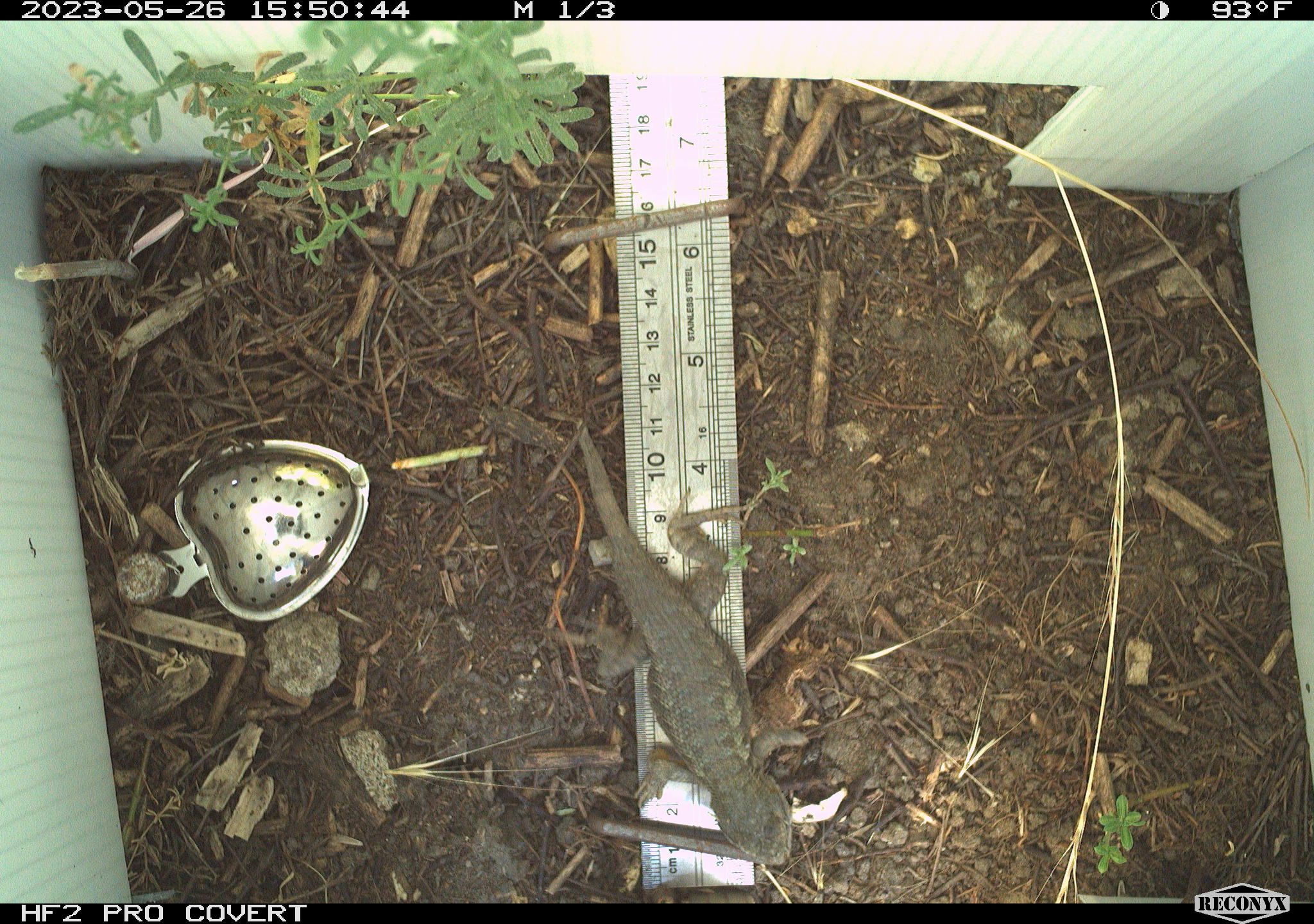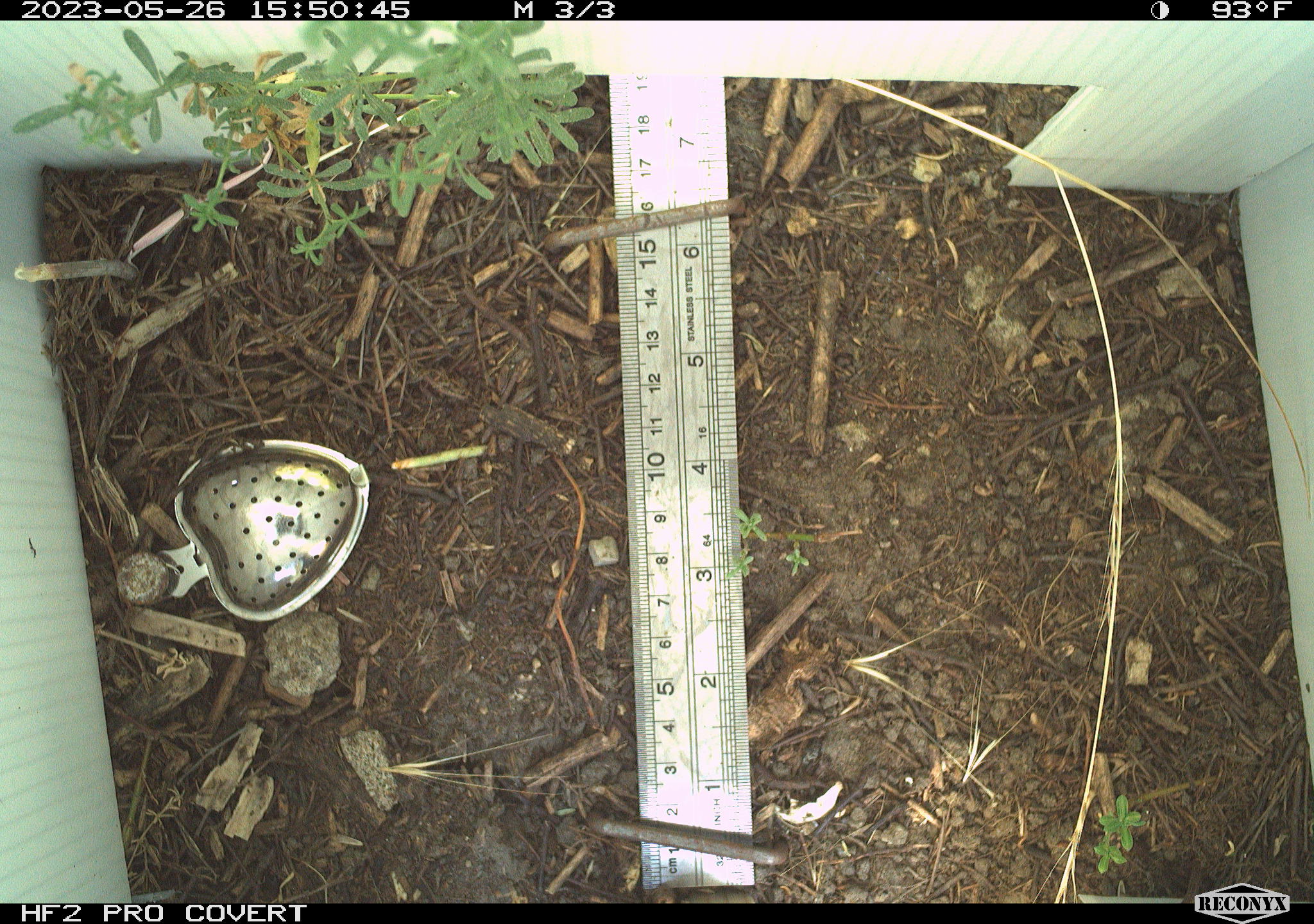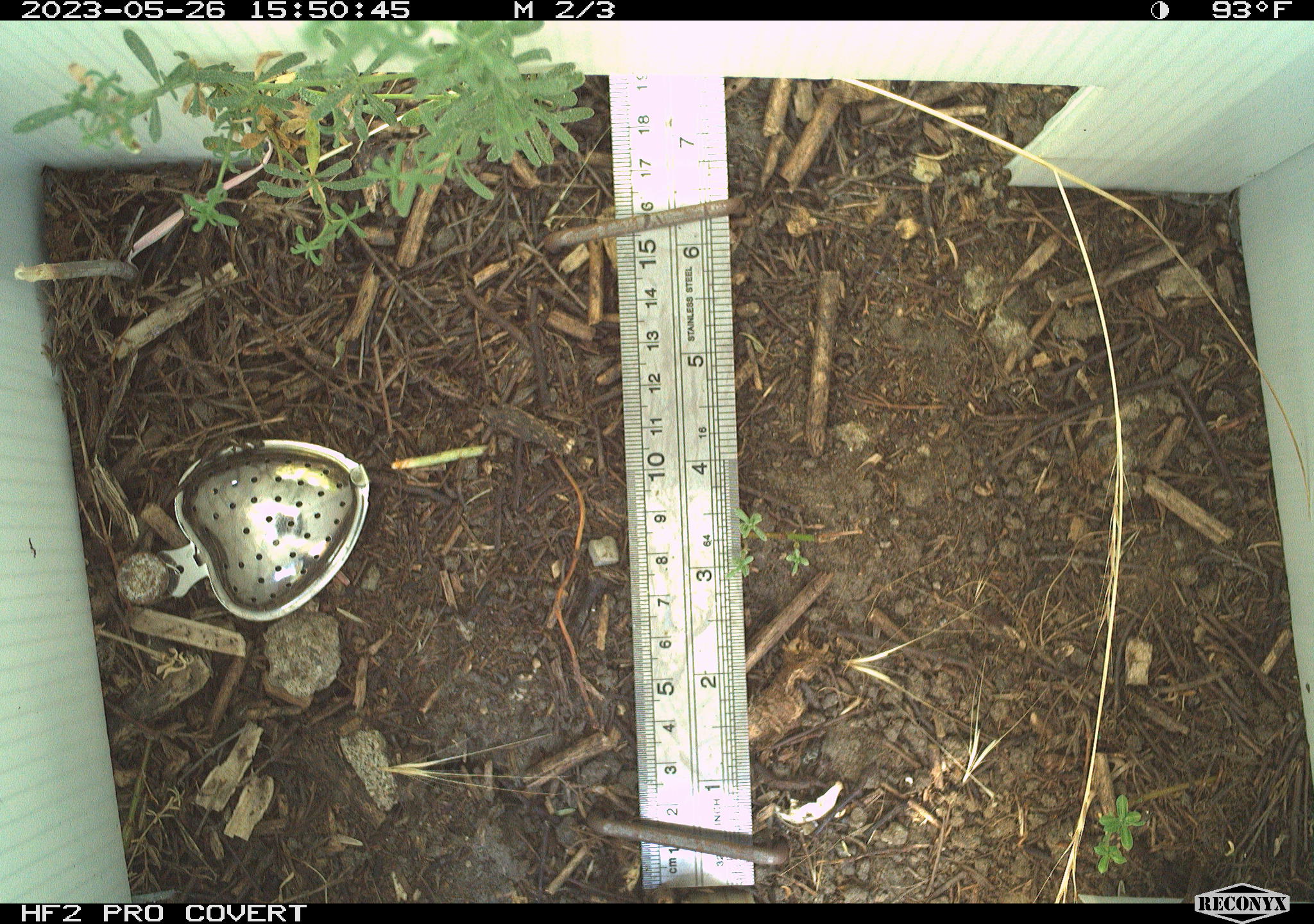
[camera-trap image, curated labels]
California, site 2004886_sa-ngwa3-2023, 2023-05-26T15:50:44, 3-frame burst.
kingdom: Animalia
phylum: Chordata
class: Reptilia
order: Squamata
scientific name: Squamata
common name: lizards and snakes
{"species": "lizards and snakes (Squamata)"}